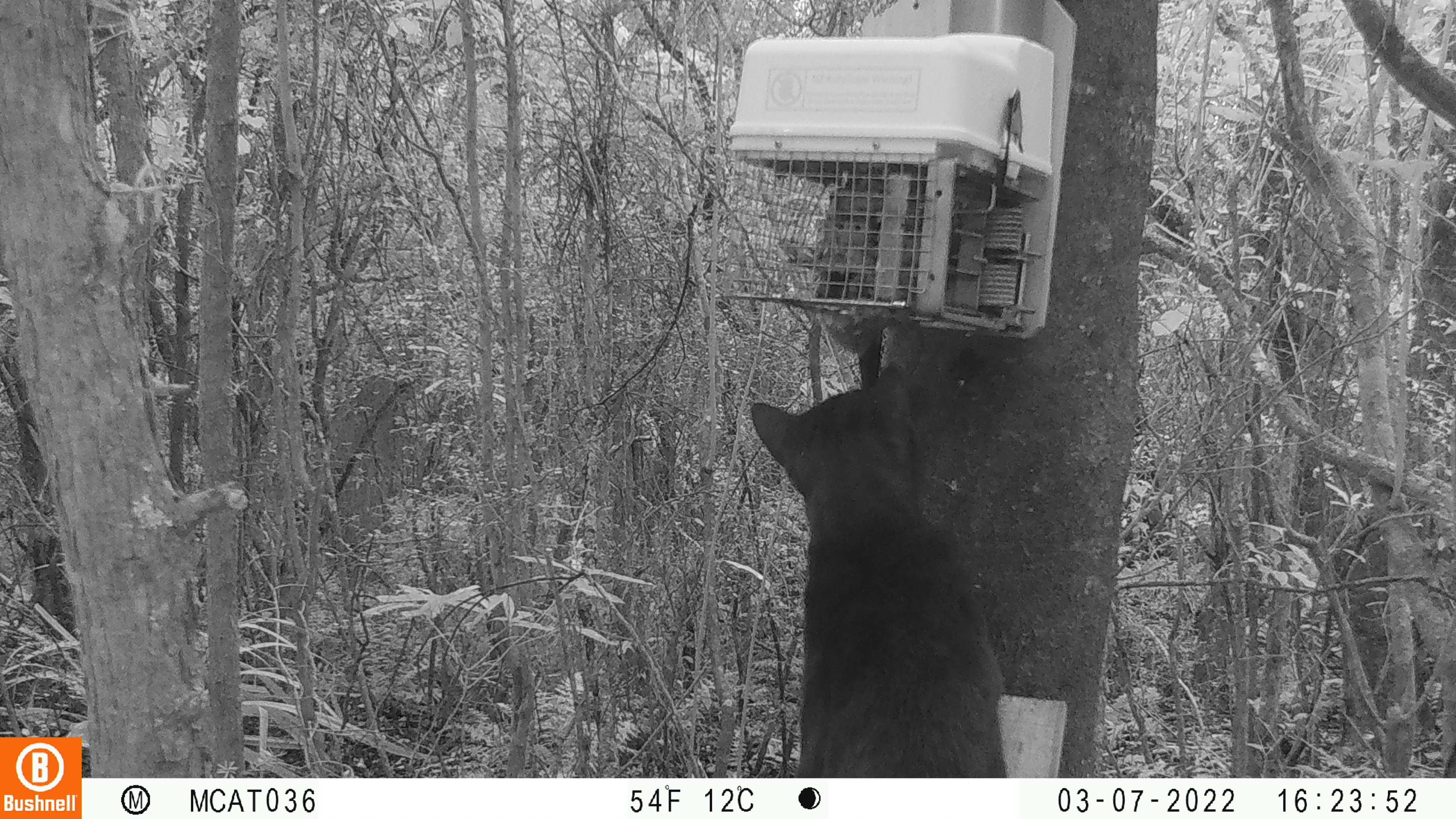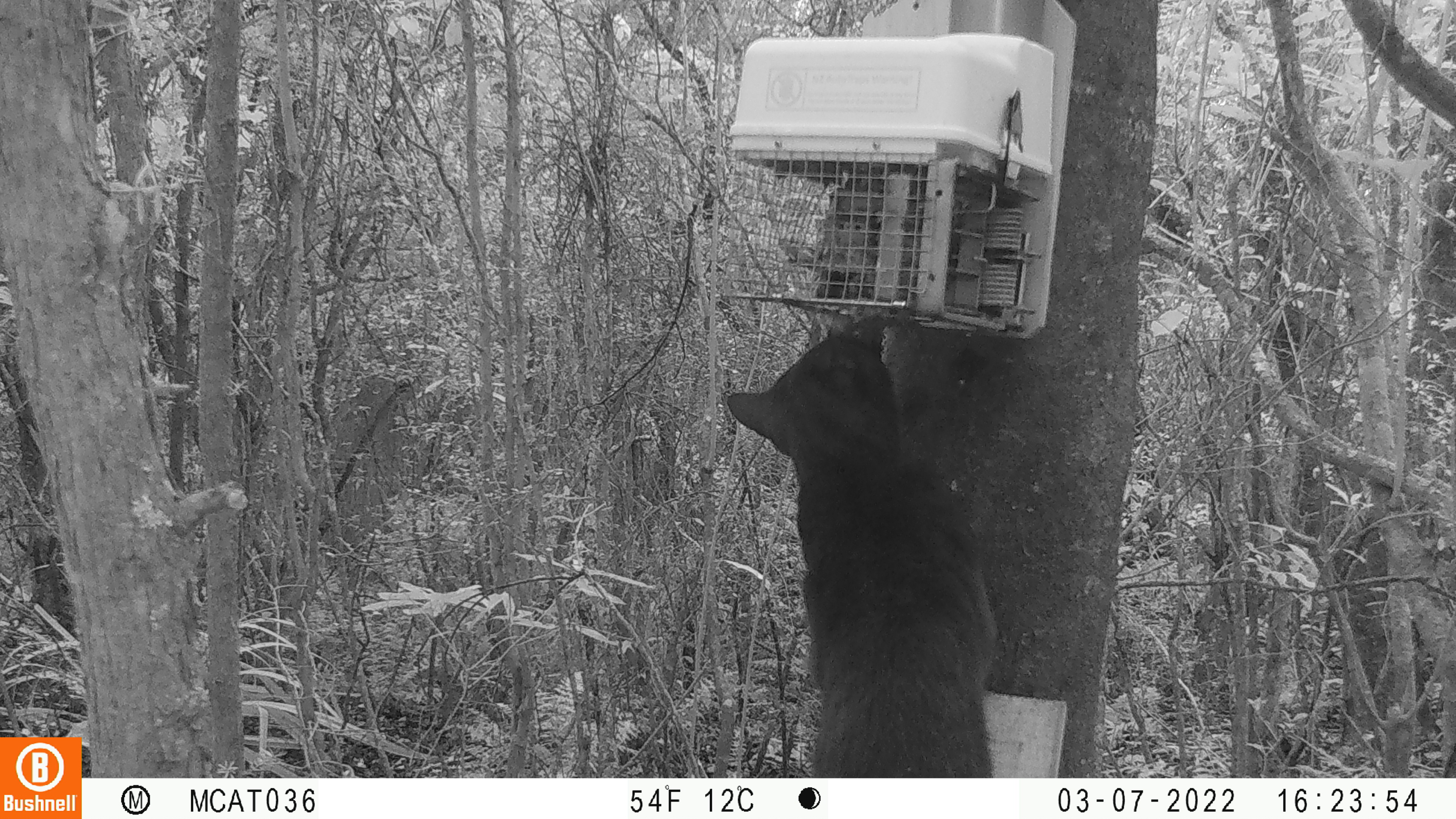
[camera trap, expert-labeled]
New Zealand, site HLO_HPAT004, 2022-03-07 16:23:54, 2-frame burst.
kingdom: Animalia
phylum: Chordata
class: Mammalia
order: Carnivora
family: Felidae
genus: Felis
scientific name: Felis catus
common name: domestic cat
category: cat